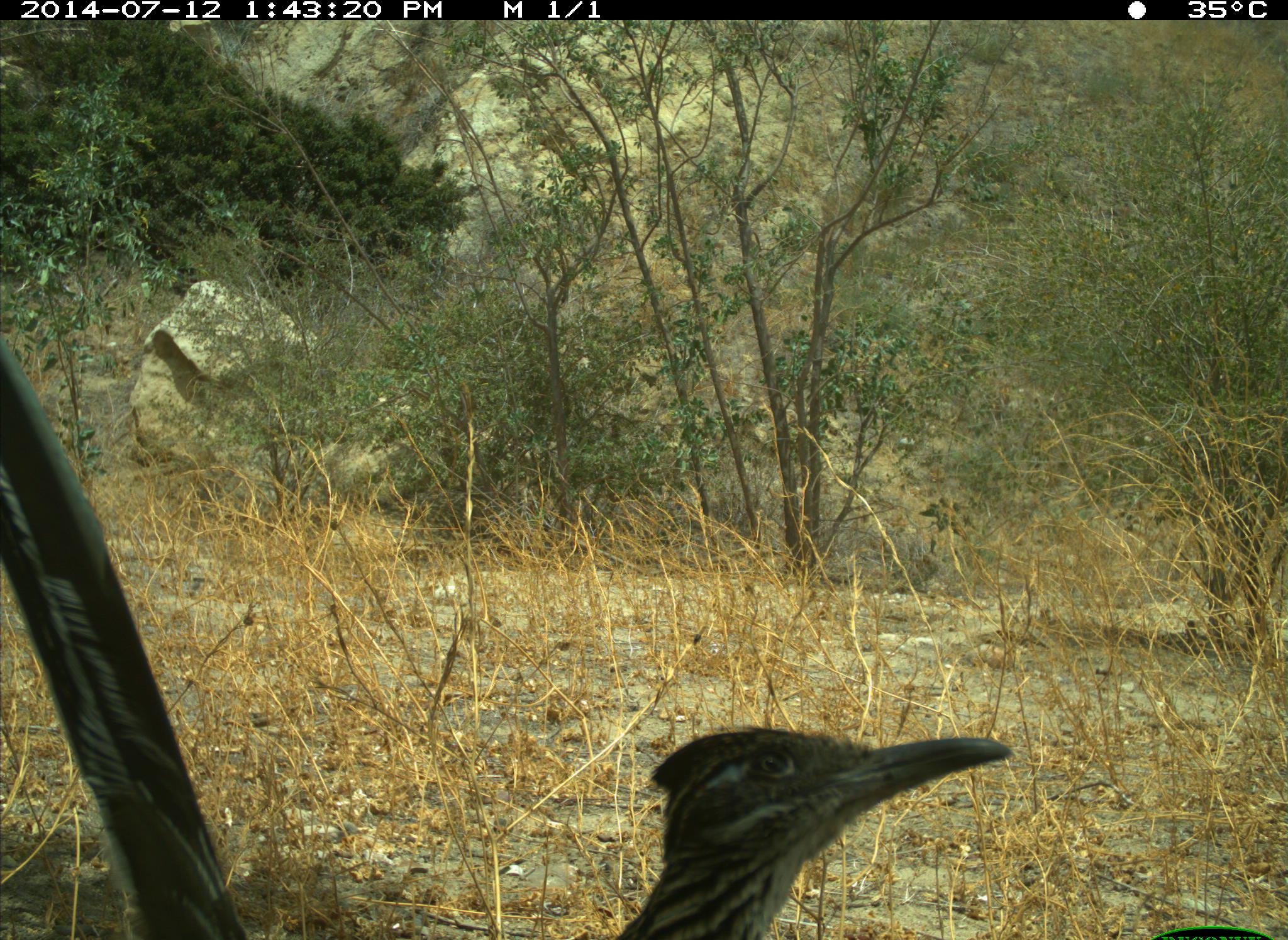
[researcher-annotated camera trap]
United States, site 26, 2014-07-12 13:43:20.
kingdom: Animalia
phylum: Chordata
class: Aves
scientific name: Aves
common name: bird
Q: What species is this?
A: Bird (Aves).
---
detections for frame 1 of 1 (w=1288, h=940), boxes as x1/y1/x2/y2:
bird: 0/335/1013/940